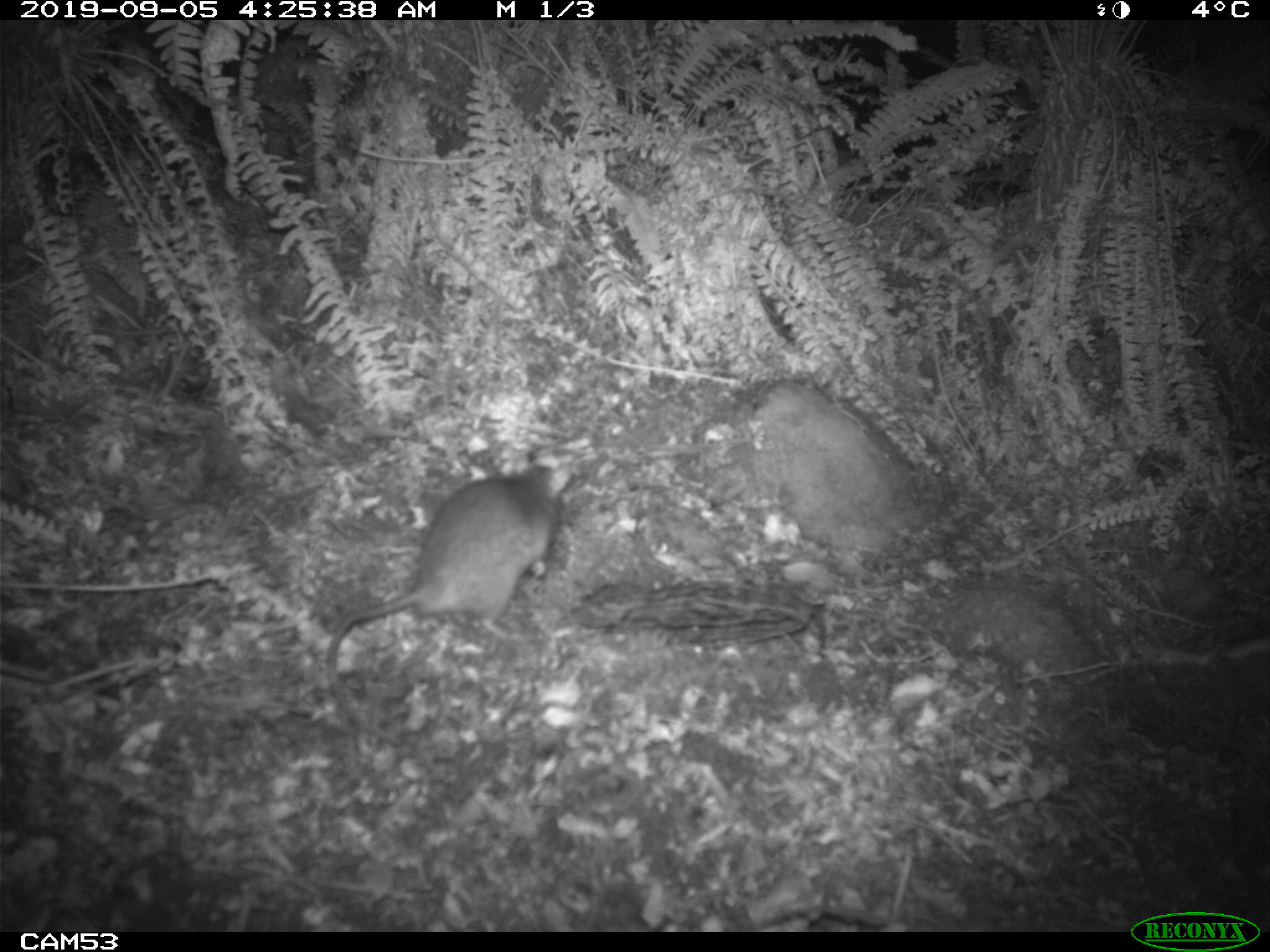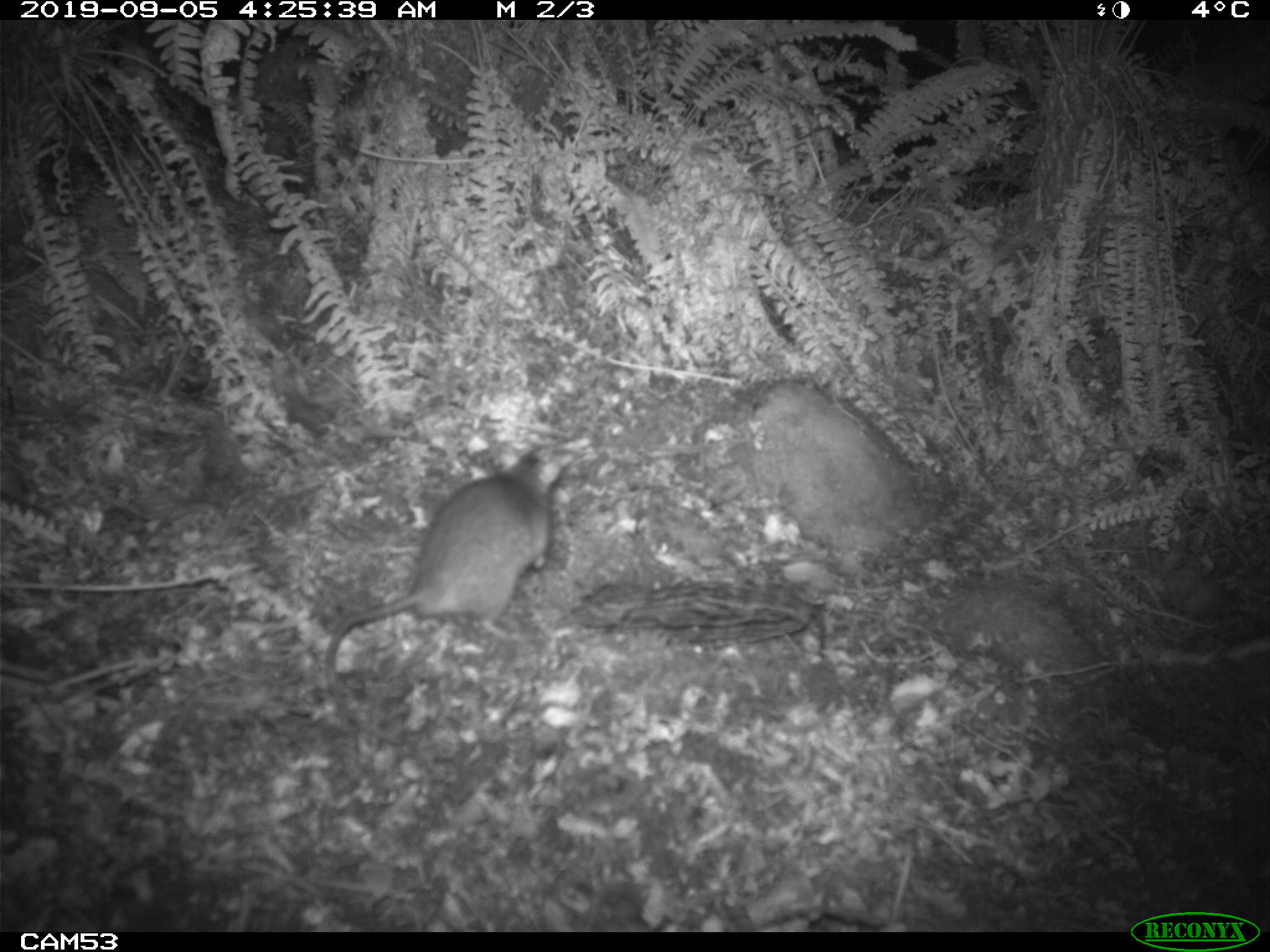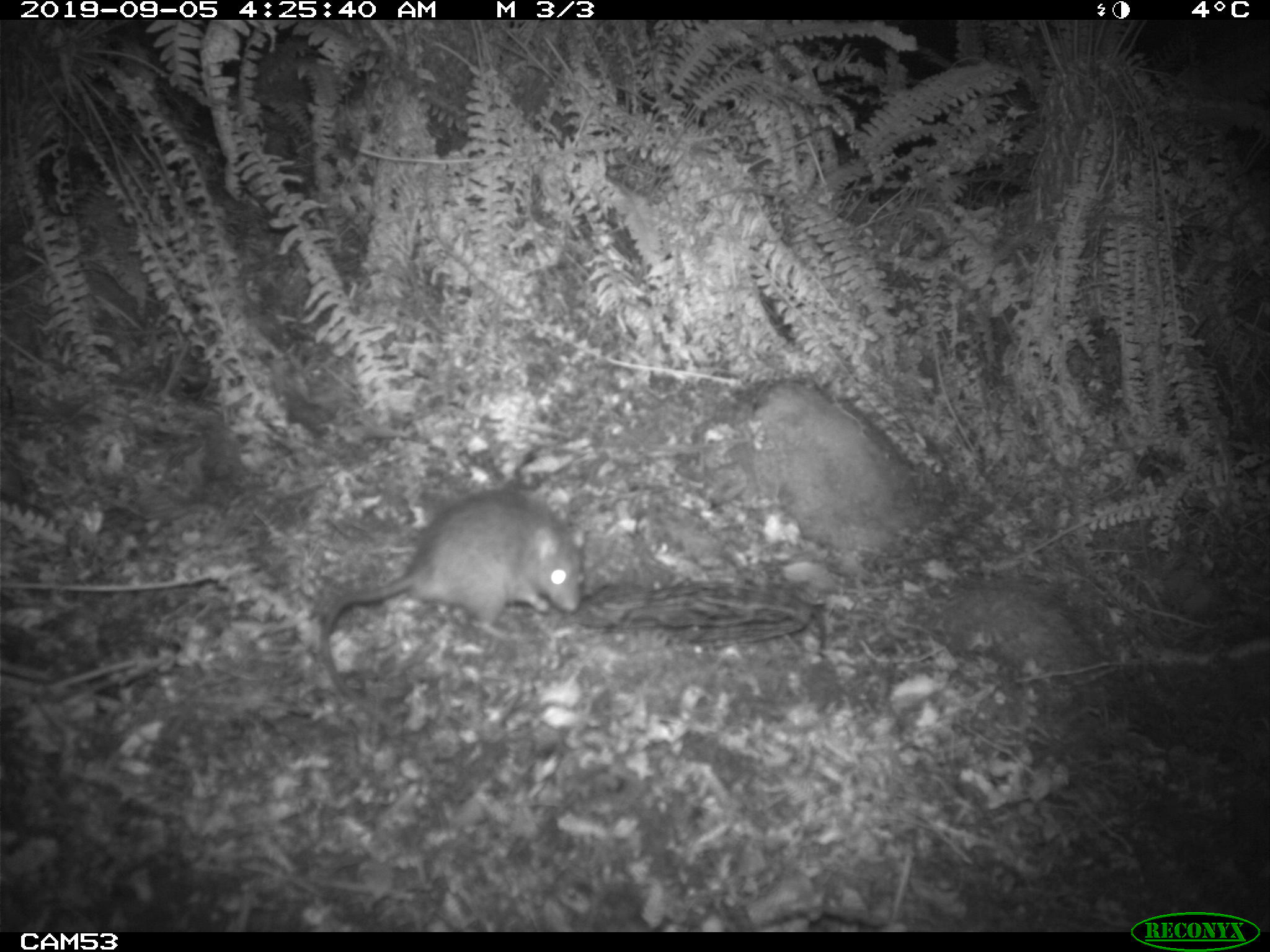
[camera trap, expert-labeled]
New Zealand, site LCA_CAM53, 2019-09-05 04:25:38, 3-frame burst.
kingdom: Animalia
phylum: Chordata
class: Mammalia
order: Rodentia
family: Muridae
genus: Rattus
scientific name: Rattus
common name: rat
Rat (Rattus).